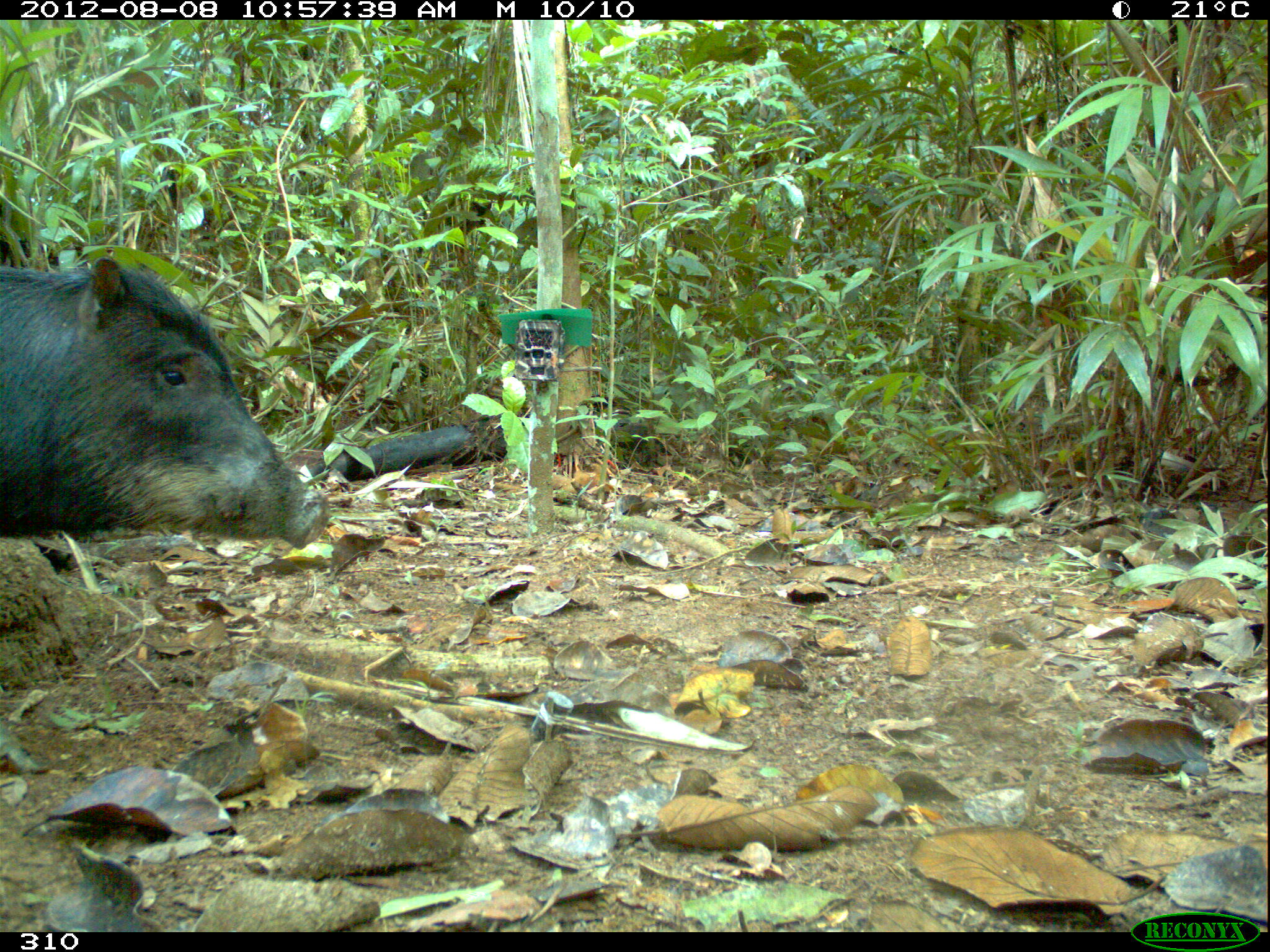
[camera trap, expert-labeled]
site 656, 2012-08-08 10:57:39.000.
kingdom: Animalia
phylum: Chordata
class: Mammalia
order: Artiodactyla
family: Tayassuidae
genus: Tayassu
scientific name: Tayassu pecari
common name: white-lipped peccary